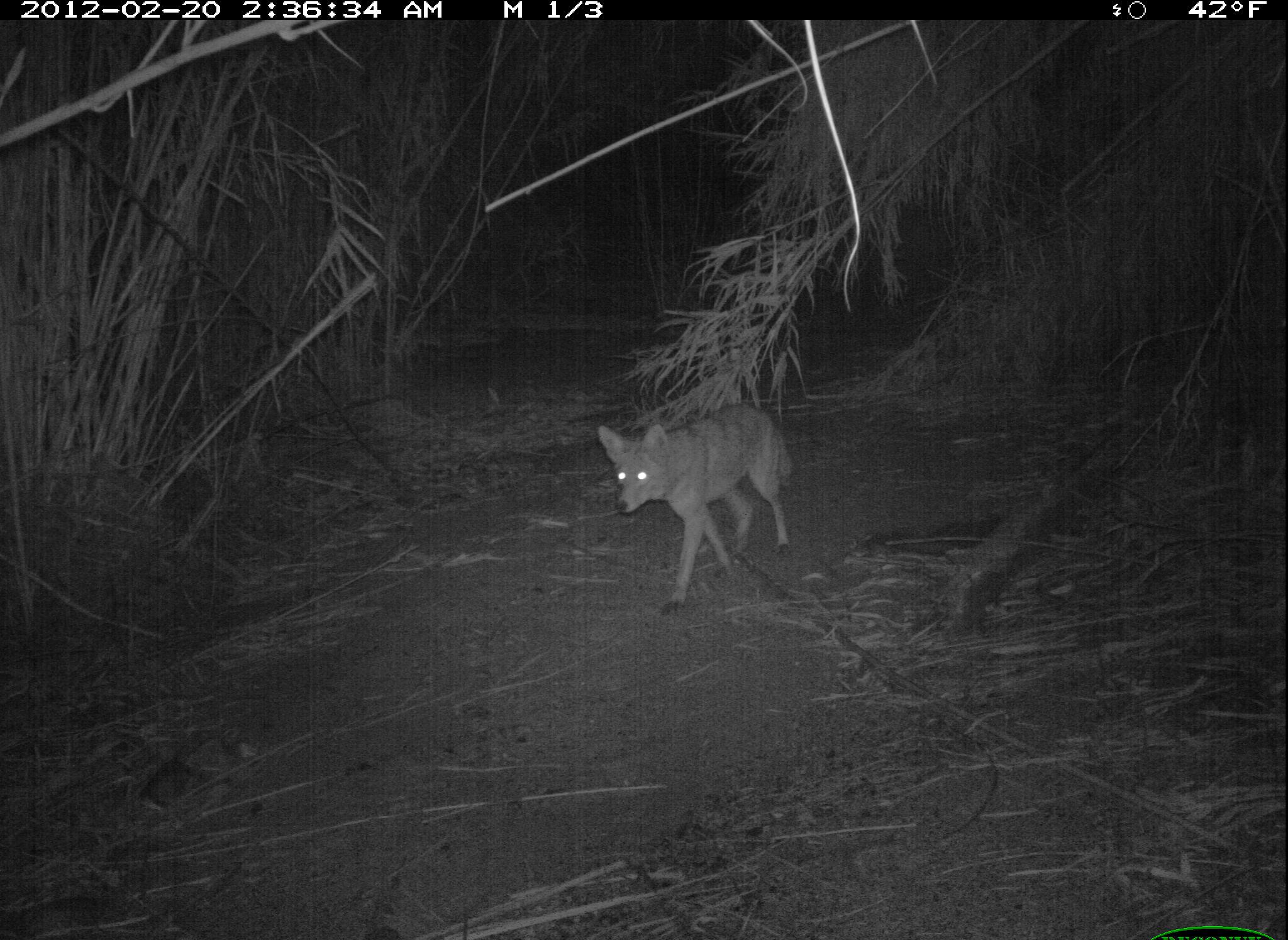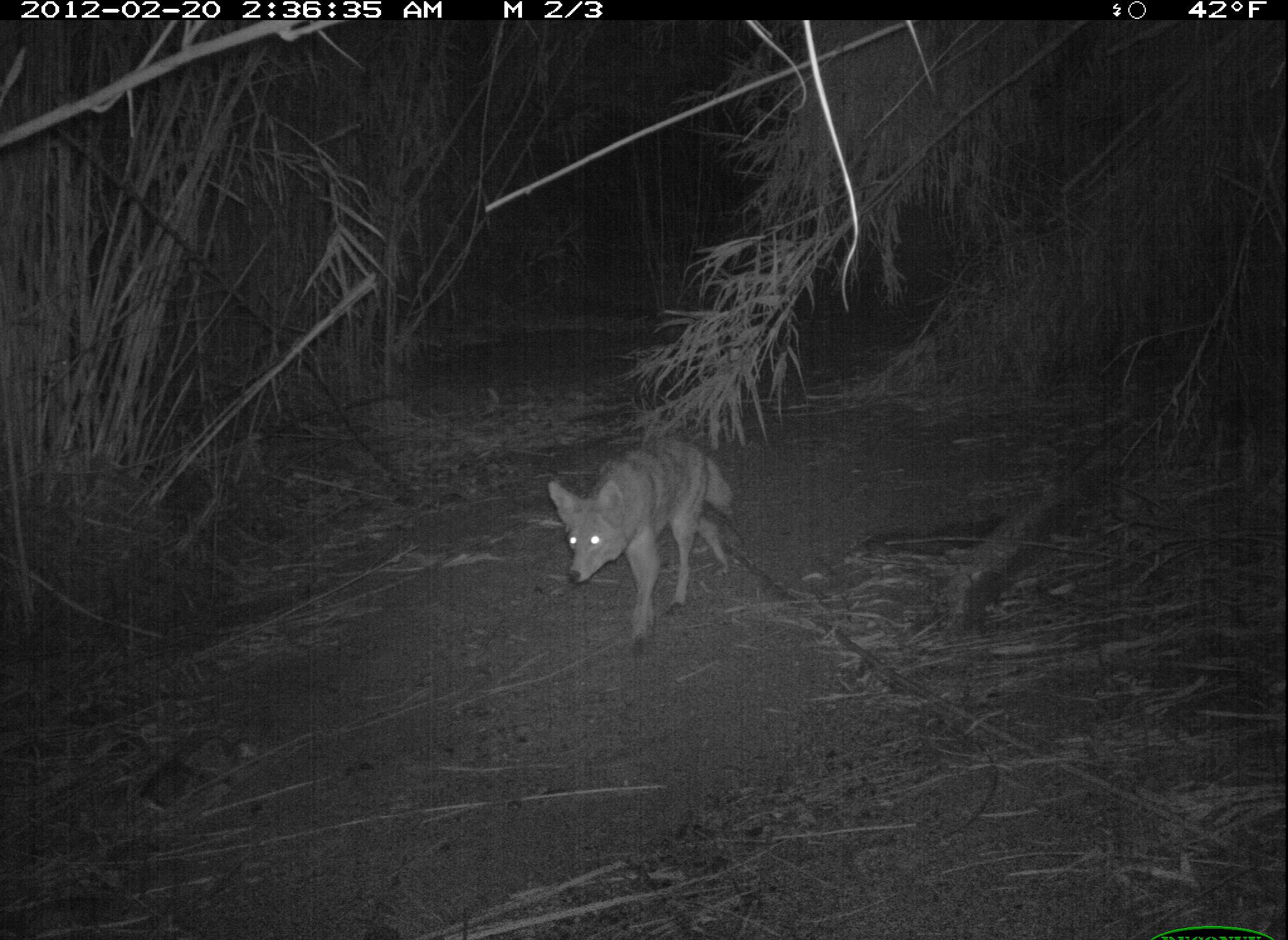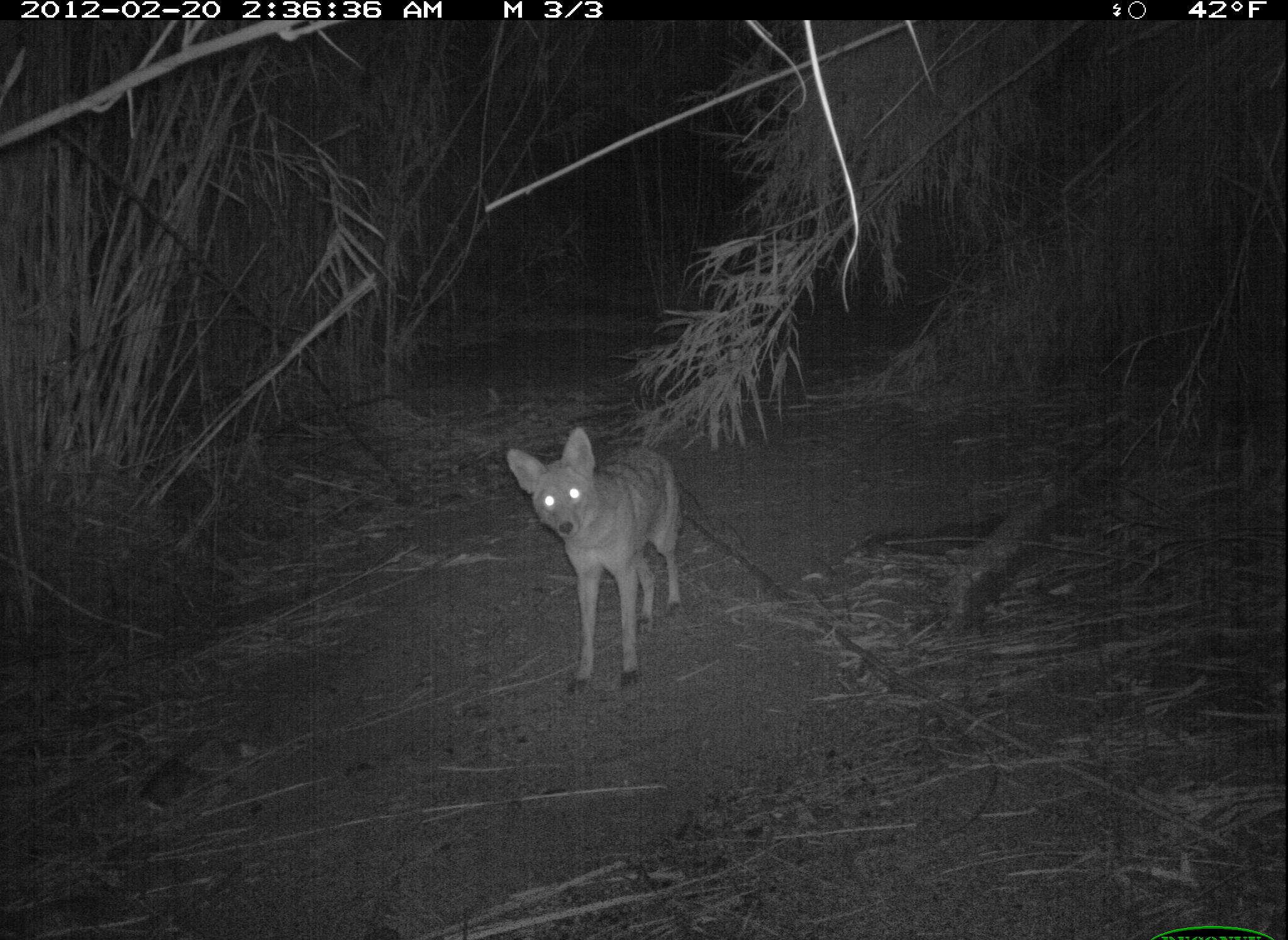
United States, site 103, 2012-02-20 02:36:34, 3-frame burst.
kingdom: Animalia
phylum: Chordata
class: Mammalia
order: Carnivora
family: Canidae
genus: Canis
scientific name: Canis latrans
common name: coyote